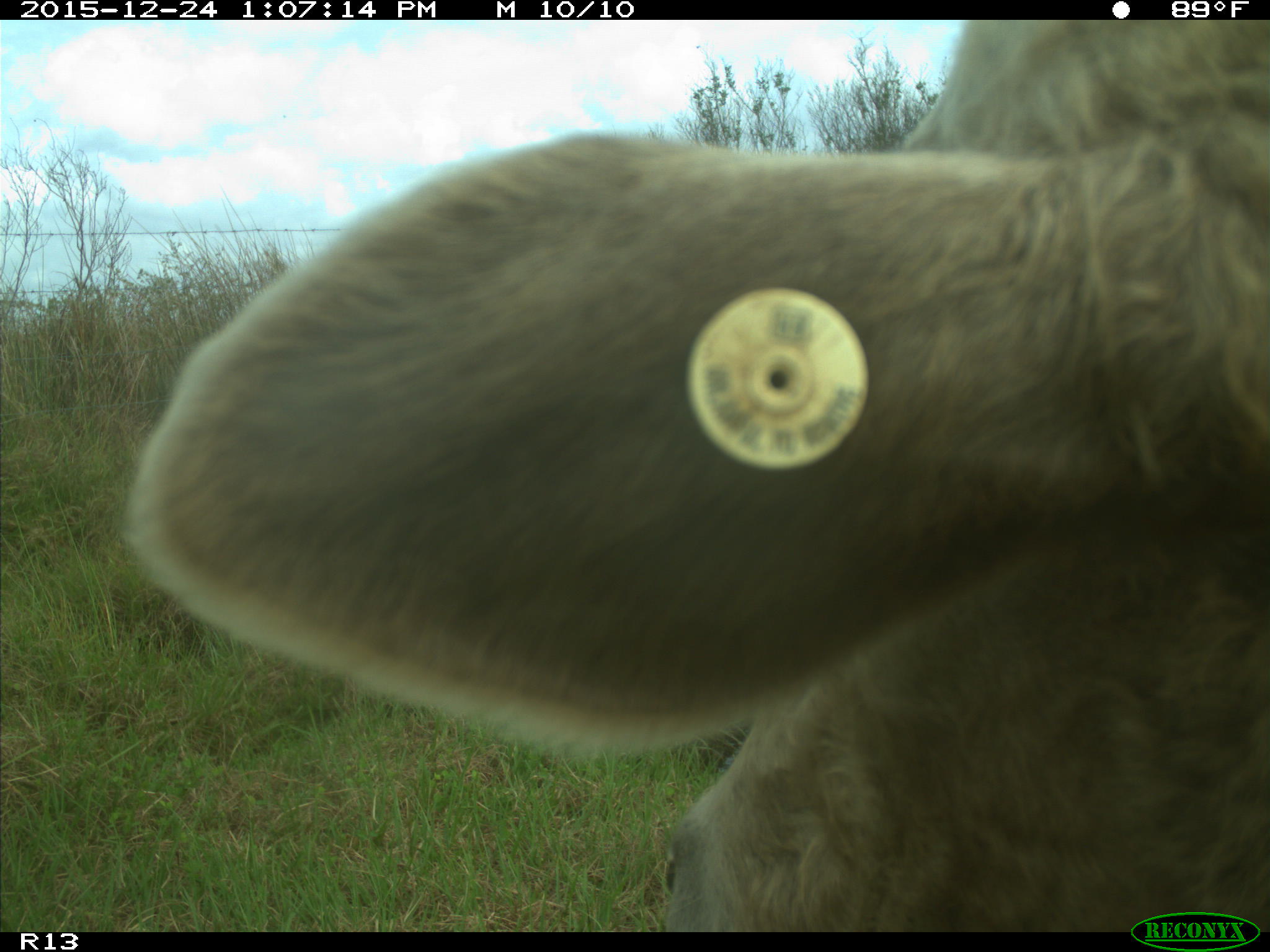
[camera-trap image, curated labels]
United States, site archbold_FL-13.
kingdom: Animalia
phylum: Chordata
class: Mammalia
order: Artiodactyla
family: Bovidae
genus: Bos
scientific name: Bos taurus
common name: domestic cow